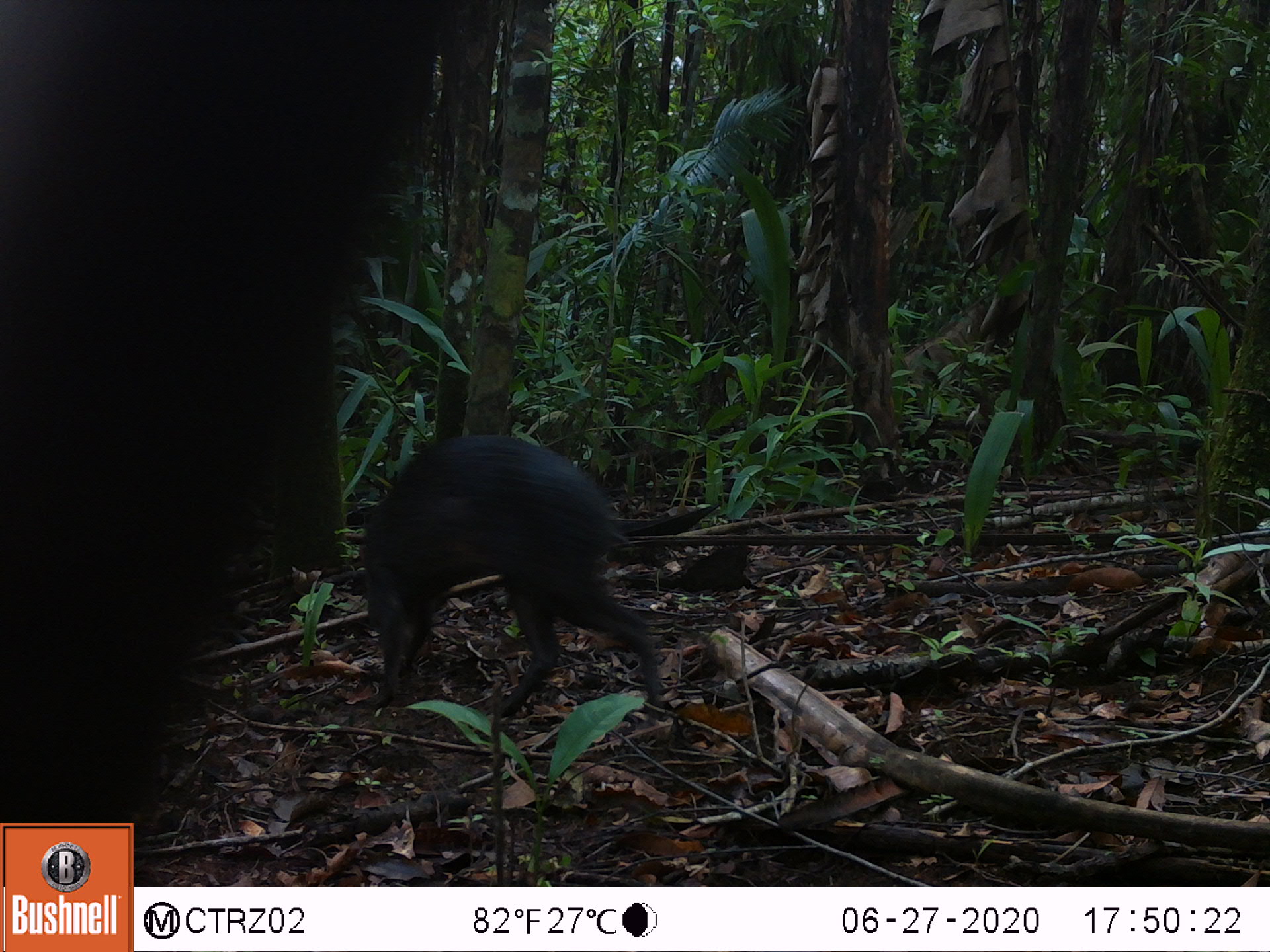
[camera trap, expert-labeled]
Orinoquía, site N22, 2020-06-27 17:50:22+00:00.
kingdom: Animalia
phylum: Chordata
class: Mammalia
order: Rodentia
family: Dasyproctidae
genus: Dasyprocta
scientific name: Dasyprocta fuliginosa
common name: black agouti